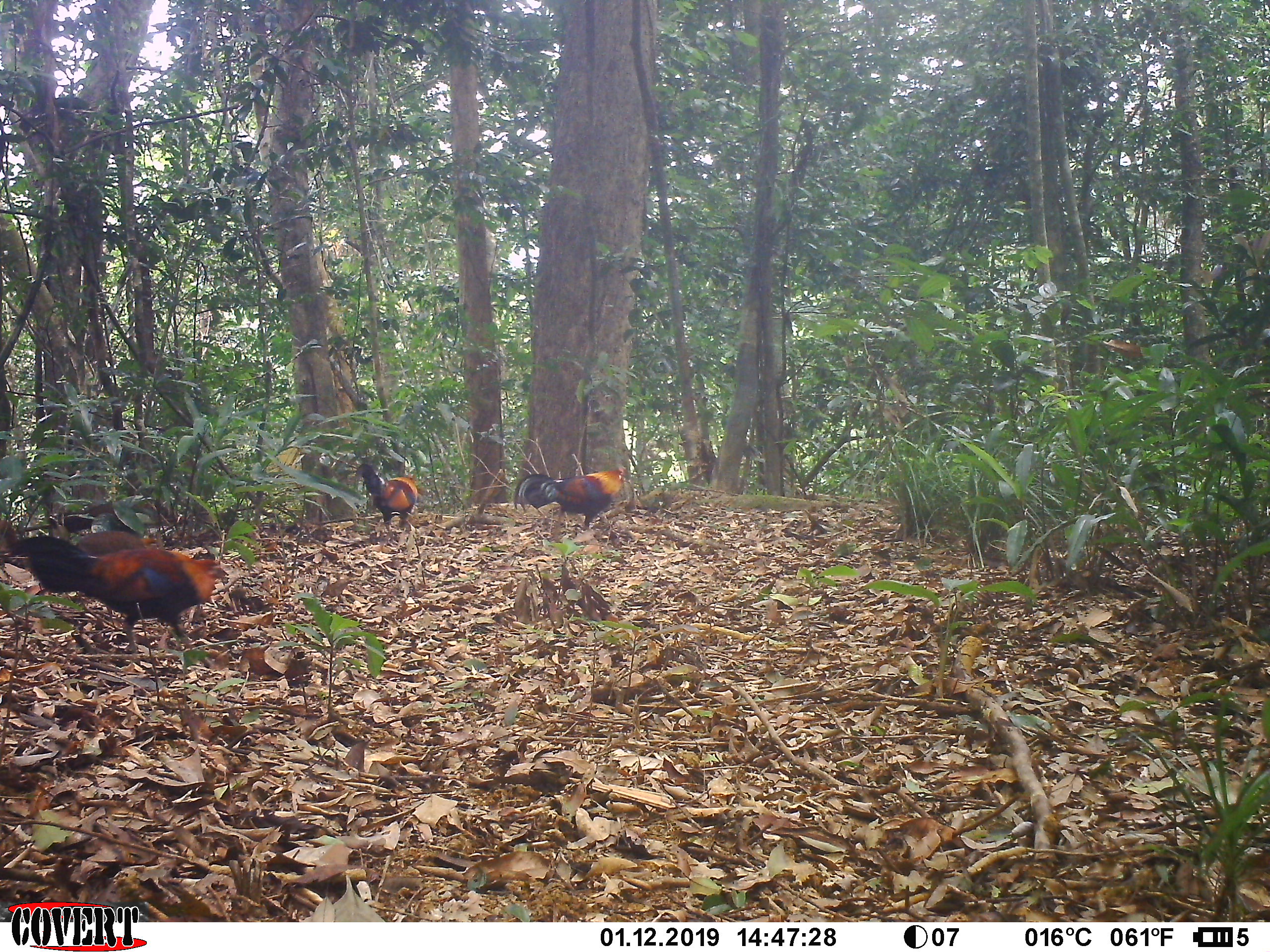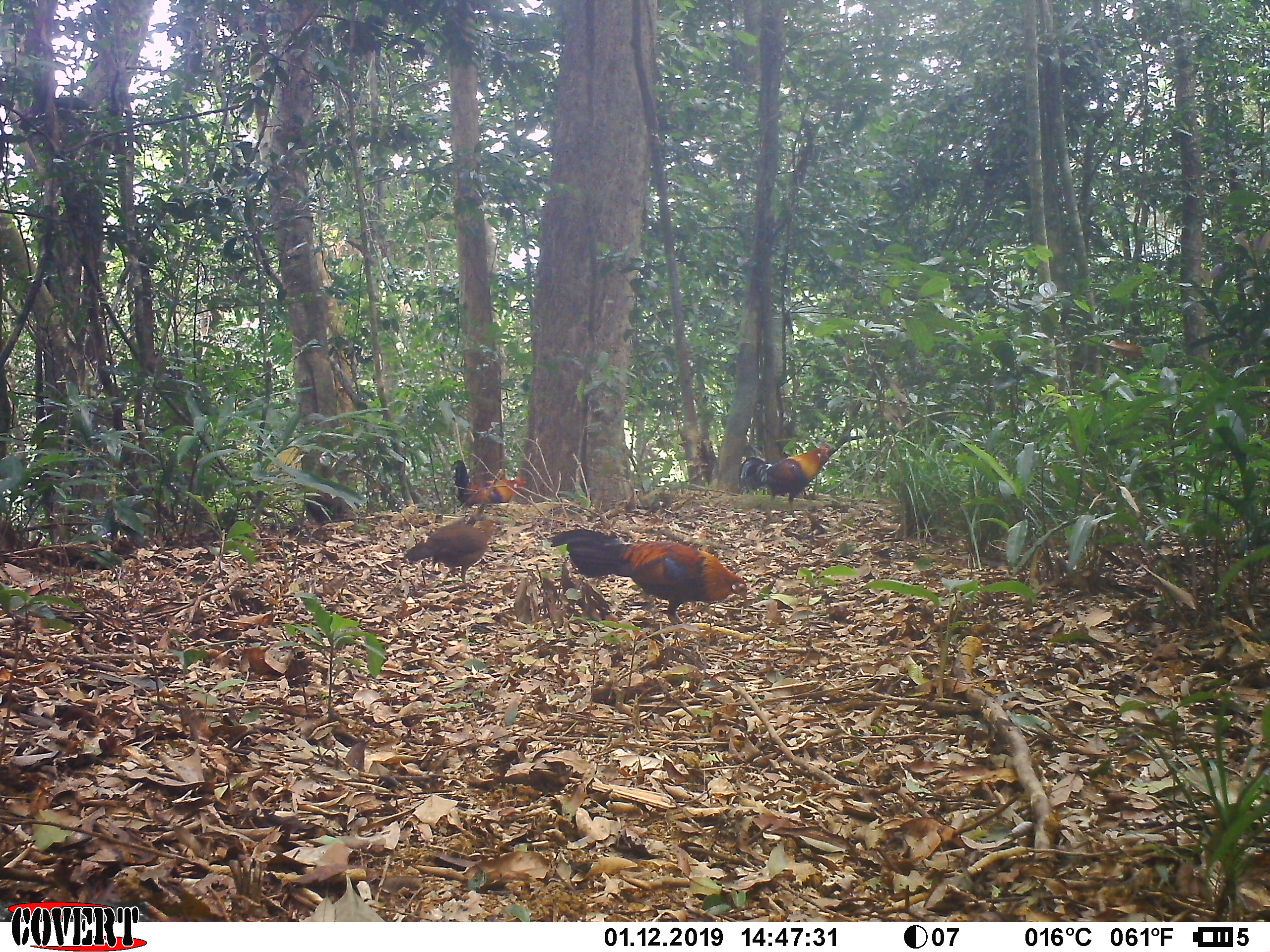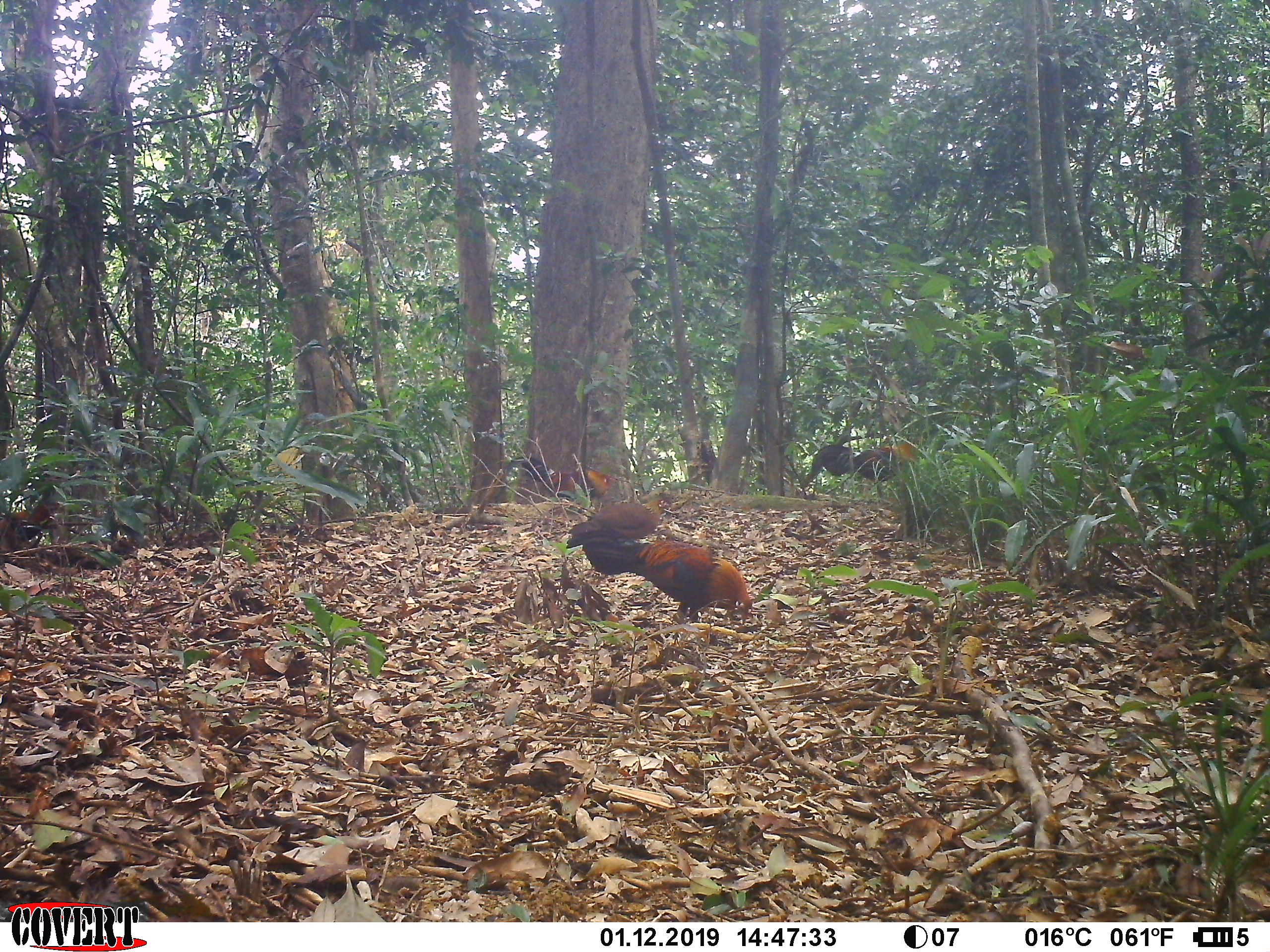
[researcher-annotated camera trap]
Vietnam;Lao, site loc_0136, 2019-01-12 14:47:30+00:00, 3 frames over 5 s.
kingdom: Animalia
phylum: Chordata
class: Aves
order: Galliformes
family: Phasianidae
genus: Gallus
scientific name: Gallus gallus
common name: red junglefowl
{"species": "red junglefowl (Gallus gallus)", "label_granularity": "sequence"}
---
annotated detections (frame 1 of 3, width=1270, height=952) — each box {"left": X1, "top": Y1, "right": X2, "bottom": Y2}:
red junglefowl: {"left": 9, "top": 535, "right": 227, "bottom": 668}; {"left": 513, "top": 466, "right": 628, "bottom": 531}; {"left": 356, "top": 463, "right": 419, "bottom": 542}; {"left": 75, "top": 531, "right": 156, "bottom": 558}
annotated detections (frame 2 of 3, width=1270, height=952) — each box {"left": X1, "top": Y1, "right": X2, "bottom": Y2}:
red junglefowl: {"left": 550, "top": 529, "right": 747, "bottom": 626}; {"left": 739, "top": 444, "right": 835, "bottom": 518}; {"left": 405, "top": 519, "right": 496, "bottom": 583}; {"left": 450, "top": 460, "right": 527, "bottom": 508}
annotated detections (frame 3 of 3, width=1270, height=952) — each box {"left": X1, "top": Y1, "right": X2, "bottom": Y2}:
red junglefowl: {"left": 566, "top": 527, "right": 752, "bottom": 625}; {"left": 799, "top": 444, "right": 917, "bottom": 499}; {"left": 503, "top": 455, "right": 615, "bottom": 501}; {"left": 0, "top": 501, "right": 67, "bottom": 570}; {"left": 569, "top": 497, "right": 670, "bottom": 541}